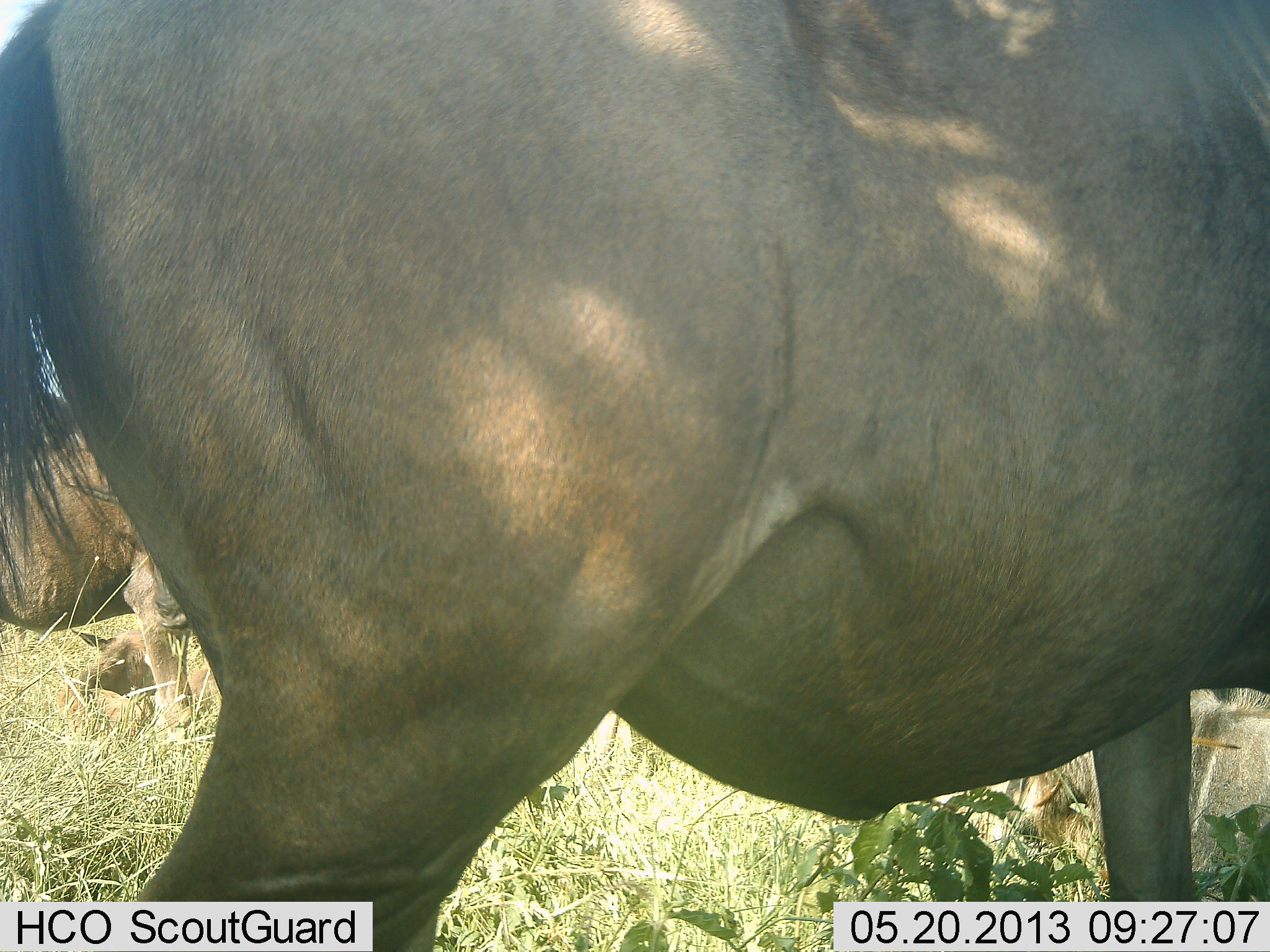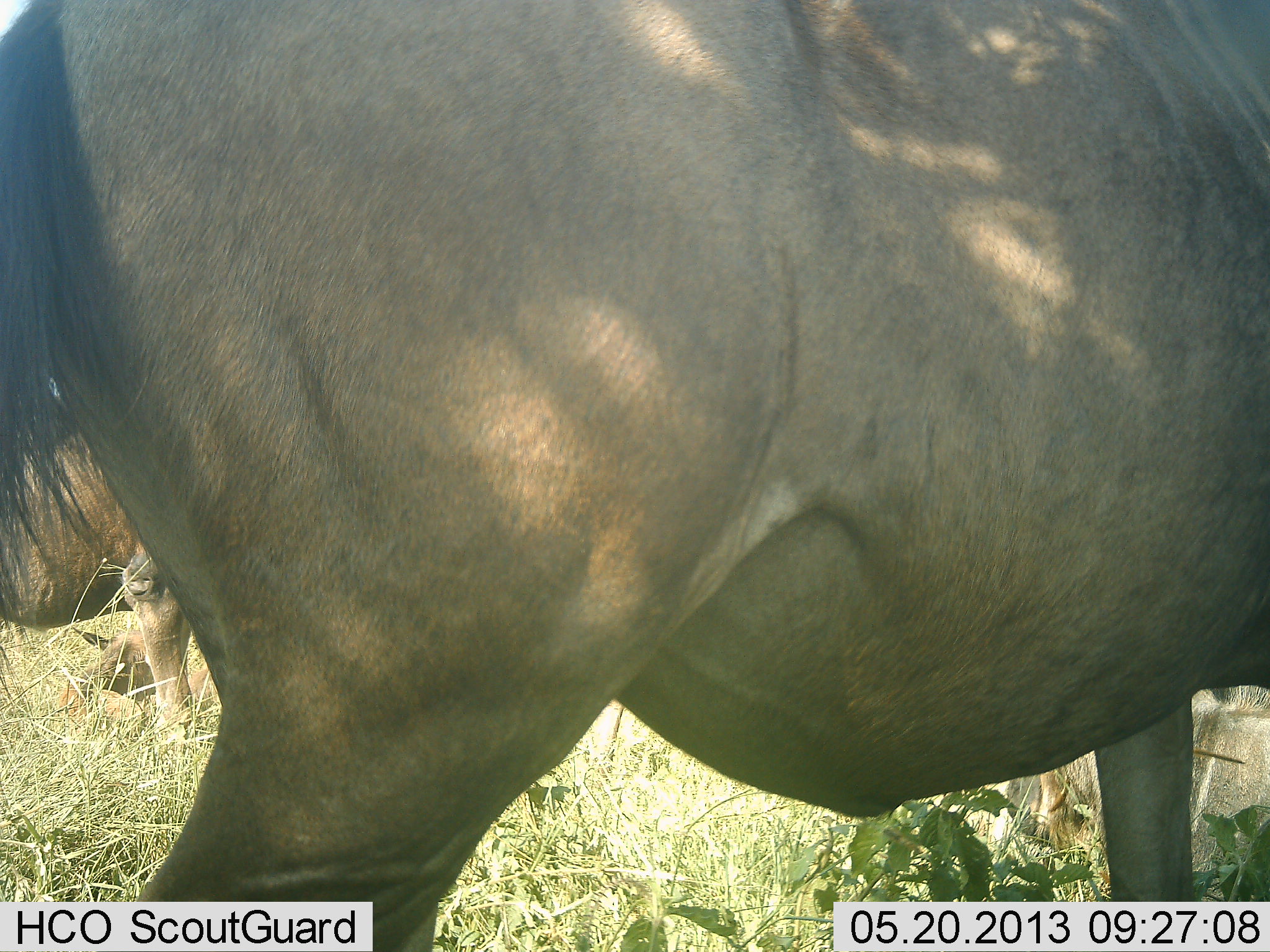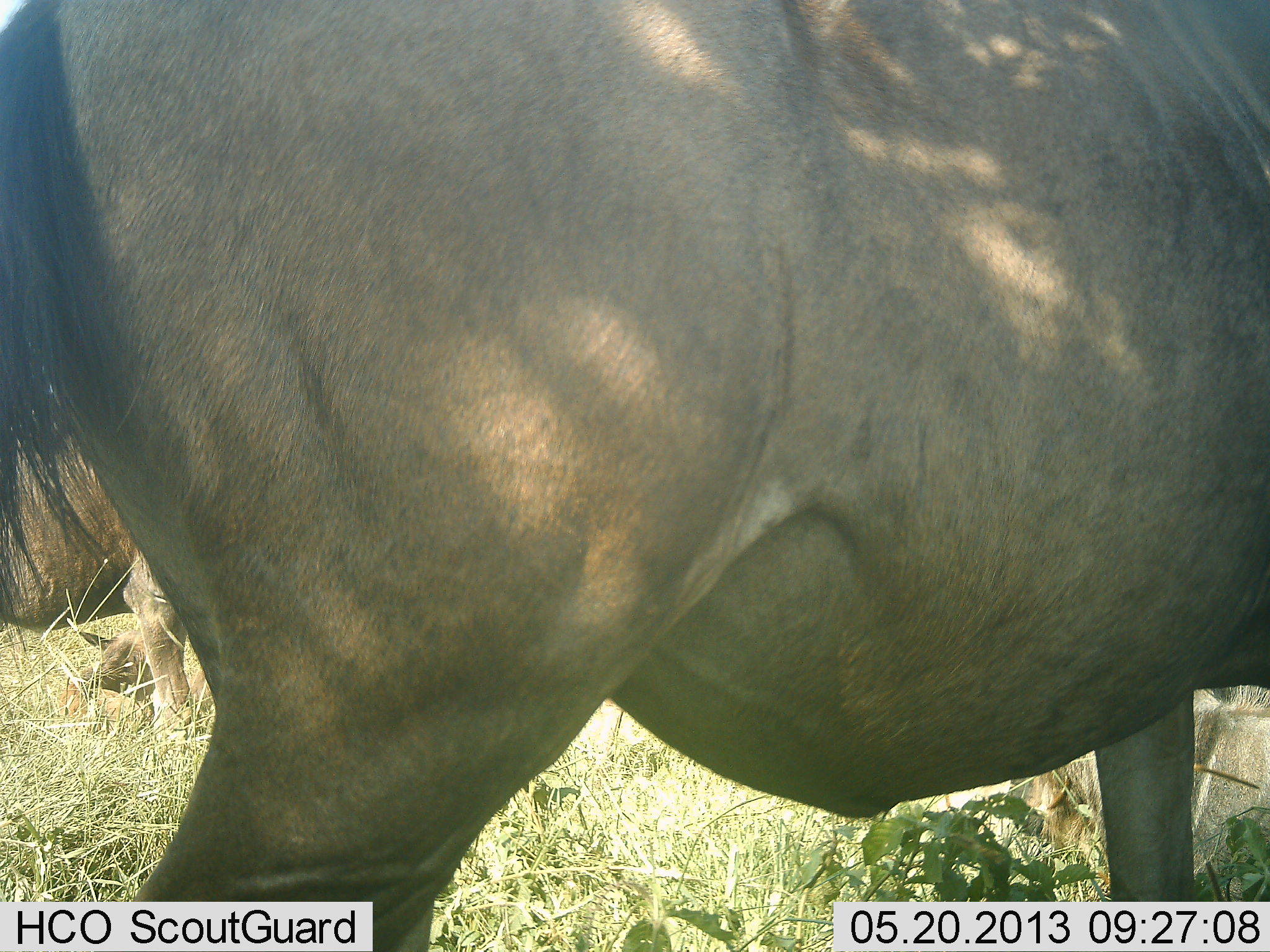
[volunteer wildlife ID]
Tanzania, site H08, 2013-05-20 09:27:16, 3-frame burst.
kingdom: Animalia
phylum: Chordata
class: Mammalia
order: Artiodactyla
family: Bovidae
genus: Connochaetes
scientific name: Connochaetes taurinus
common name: blue wildebeest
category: wildebeest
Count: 4.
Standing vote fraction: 80%.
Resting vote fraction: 40%.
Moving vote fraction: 0%.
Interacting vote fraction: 0%.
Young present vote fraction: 30%.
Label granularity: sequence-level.